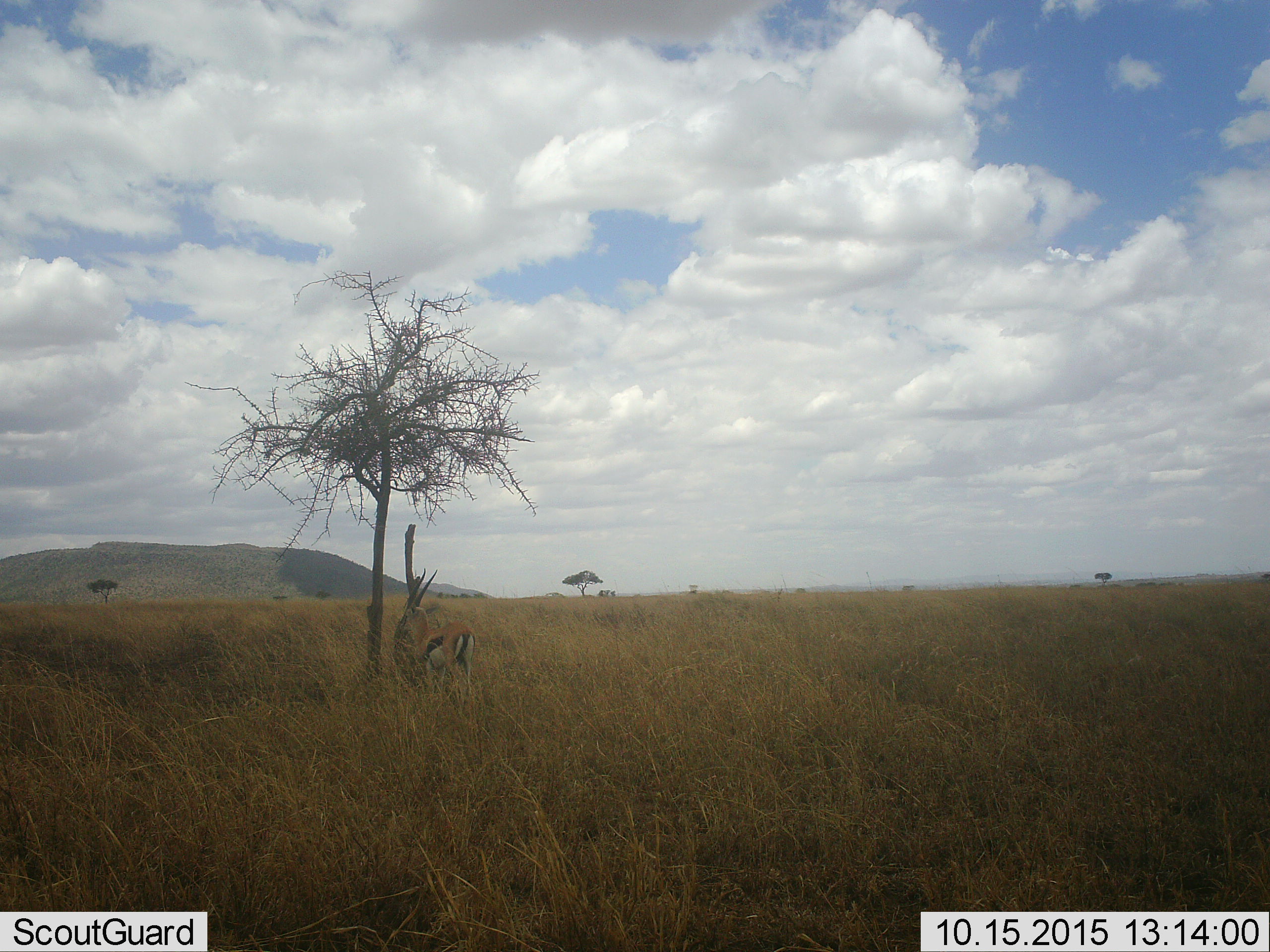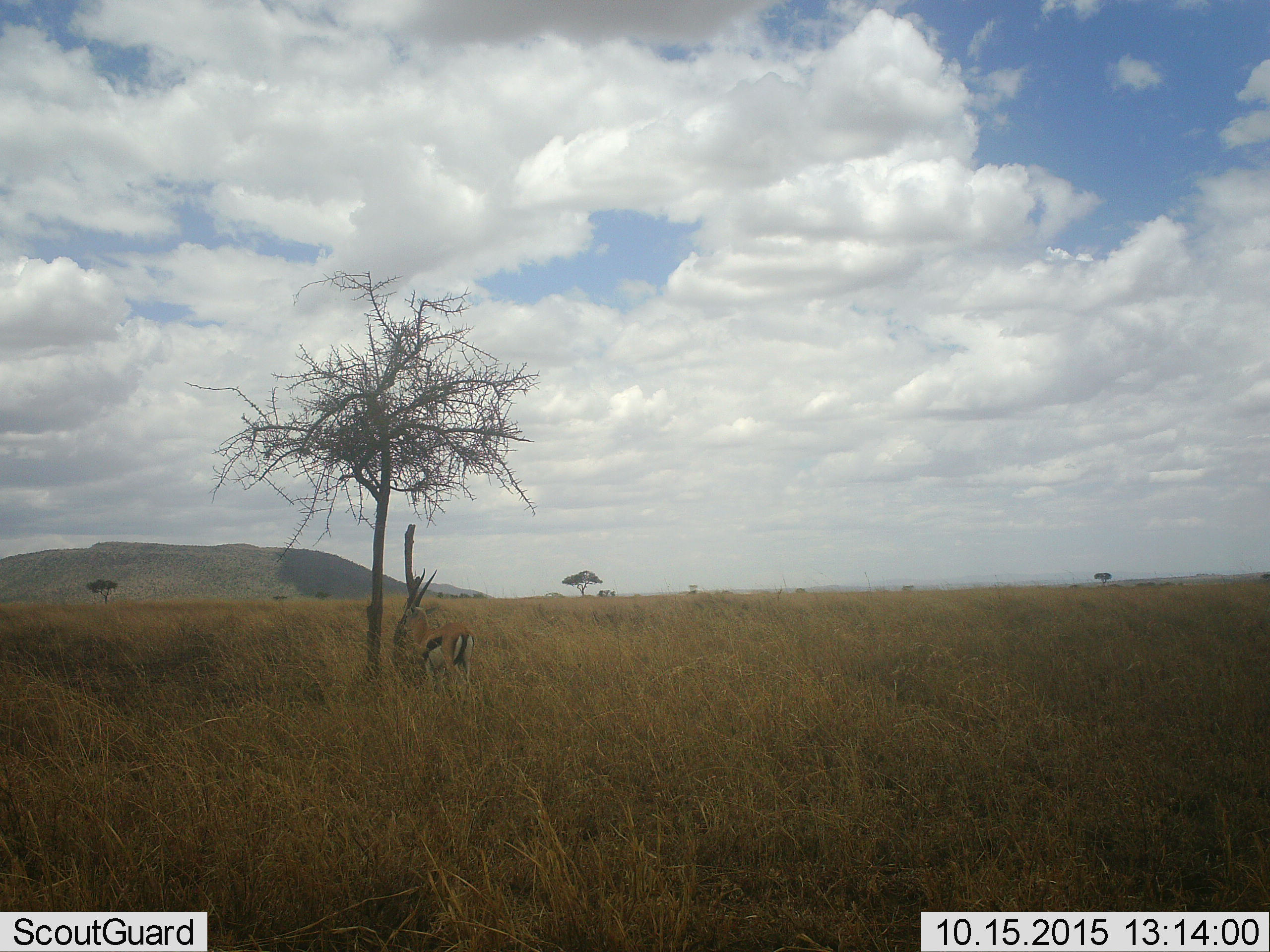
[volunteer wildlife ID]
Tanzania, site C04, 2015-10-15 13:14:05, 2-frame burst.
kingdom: Animalia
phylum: Chordata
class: Mammalia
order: Artiodactyla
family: Bovidae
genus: Eudorcas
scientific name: Eudorcas thomsonii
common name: thomson's gazelle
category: gazellethomsons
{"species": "gazellethomsons (thomson's gazelle) (Eudorcas thomsonii)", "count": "1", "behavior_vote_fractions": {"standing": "94%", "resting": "0%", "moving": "0%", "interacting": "0%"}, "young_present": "0%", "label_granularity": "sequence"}